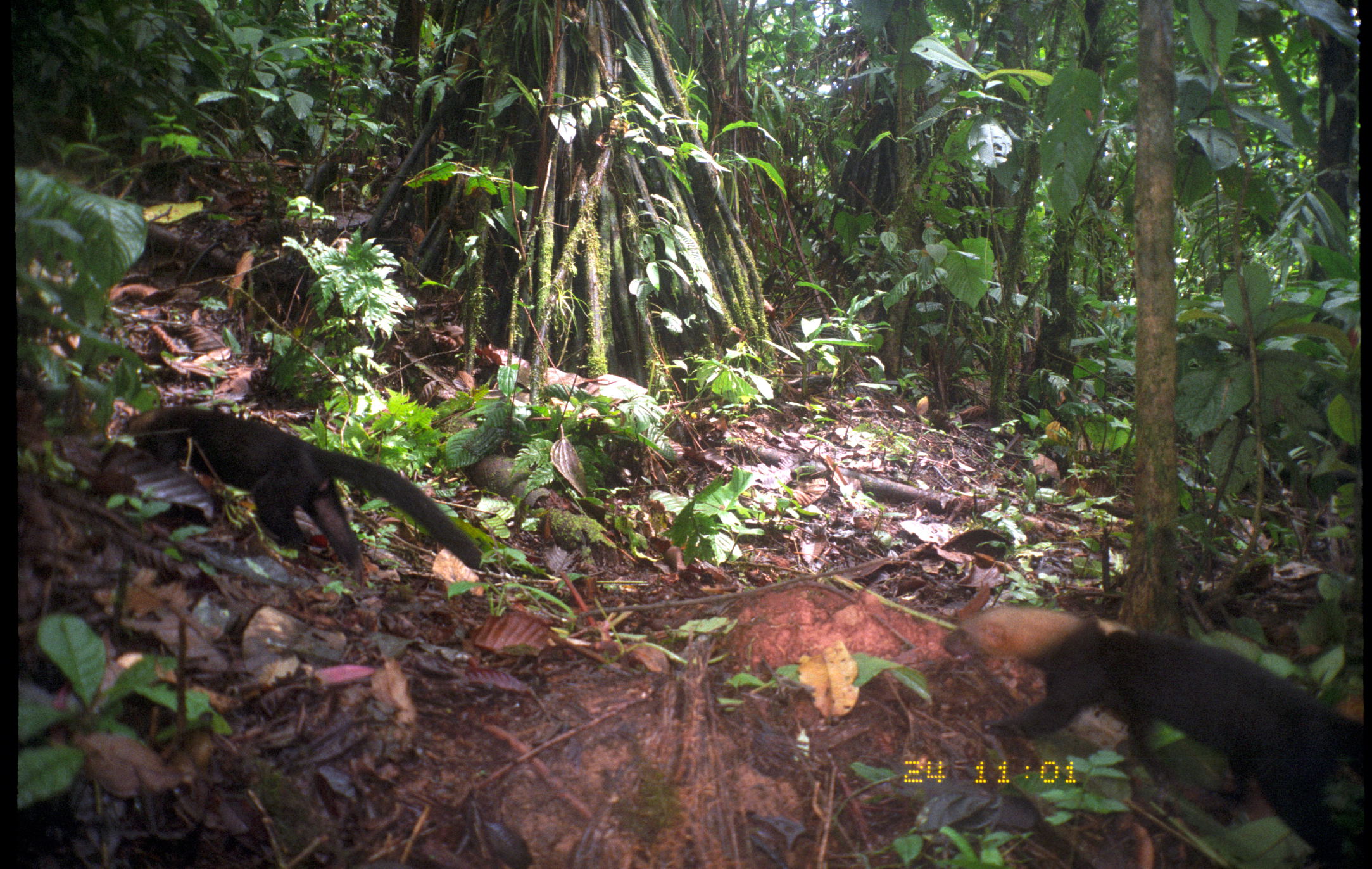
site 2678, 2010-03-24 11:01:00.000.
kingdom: Animalia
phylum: Chordata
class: Mammalia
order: Carnivora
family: Mustelidae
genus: Eira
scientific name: Eira barbara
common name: tayra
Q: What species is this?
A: Eira barbara (tayra).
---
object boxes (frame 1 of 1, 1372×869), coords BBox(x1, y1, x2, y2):
eira barbara: BBox(943, 603, 1364, 869); BBox(100, 404, 489, 586)